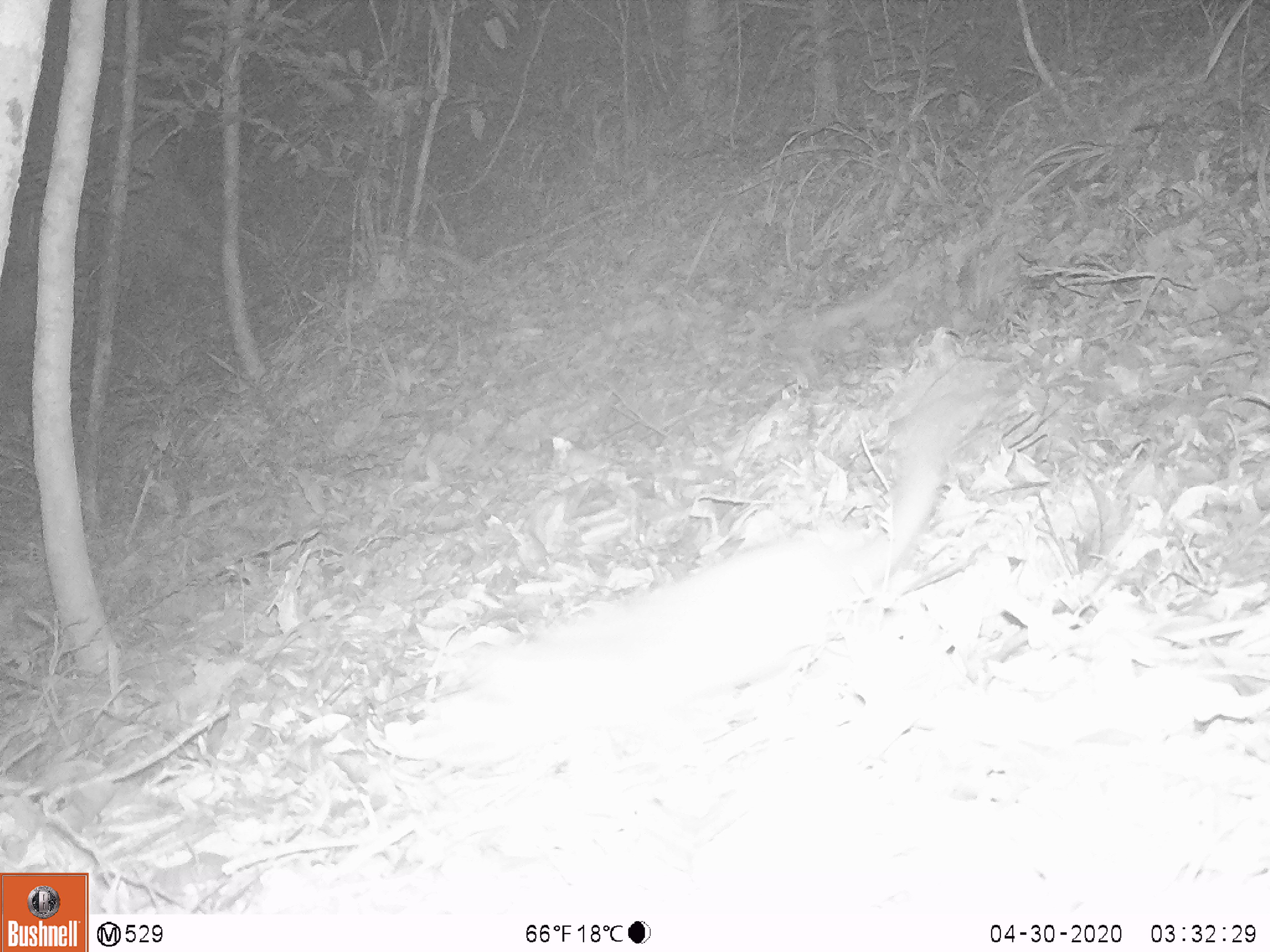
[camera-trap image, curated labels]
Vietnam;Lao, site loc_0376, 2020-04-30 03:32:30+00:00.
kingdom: Animalia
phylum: Chordata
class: Mammalia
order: Carnivora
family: Mustelidae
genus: Melogale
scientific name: Melogale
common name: ferret badger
Ferret badger (Melogale). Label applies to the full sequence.